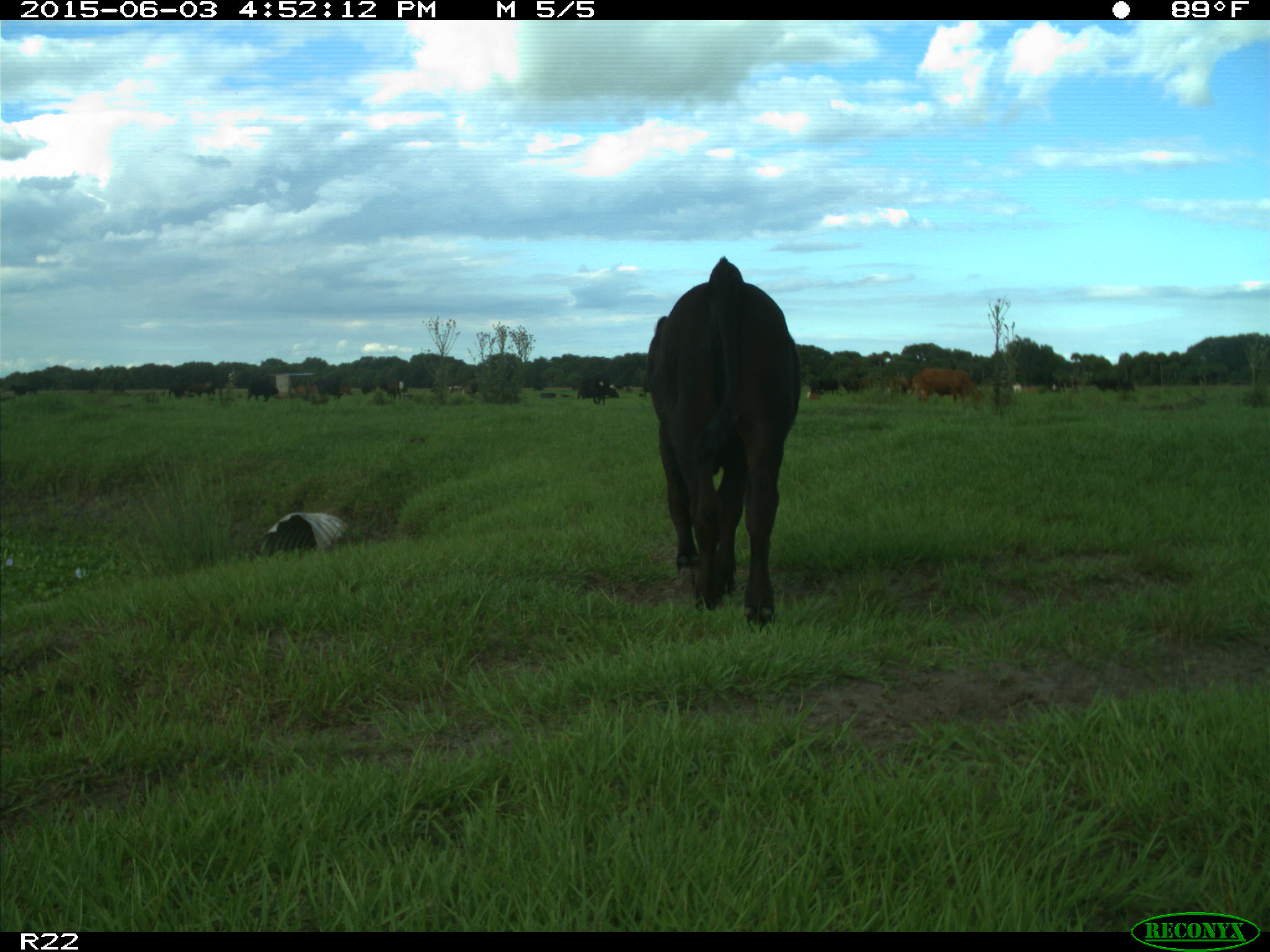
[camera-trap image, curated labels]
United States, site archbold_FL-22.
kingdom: Animalia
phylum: Chordata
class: Mammalia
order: Artiodactyla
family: Bovidae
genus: Bos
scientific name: Bos taurus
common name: domestic cow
Bos taurus (domestic cow).